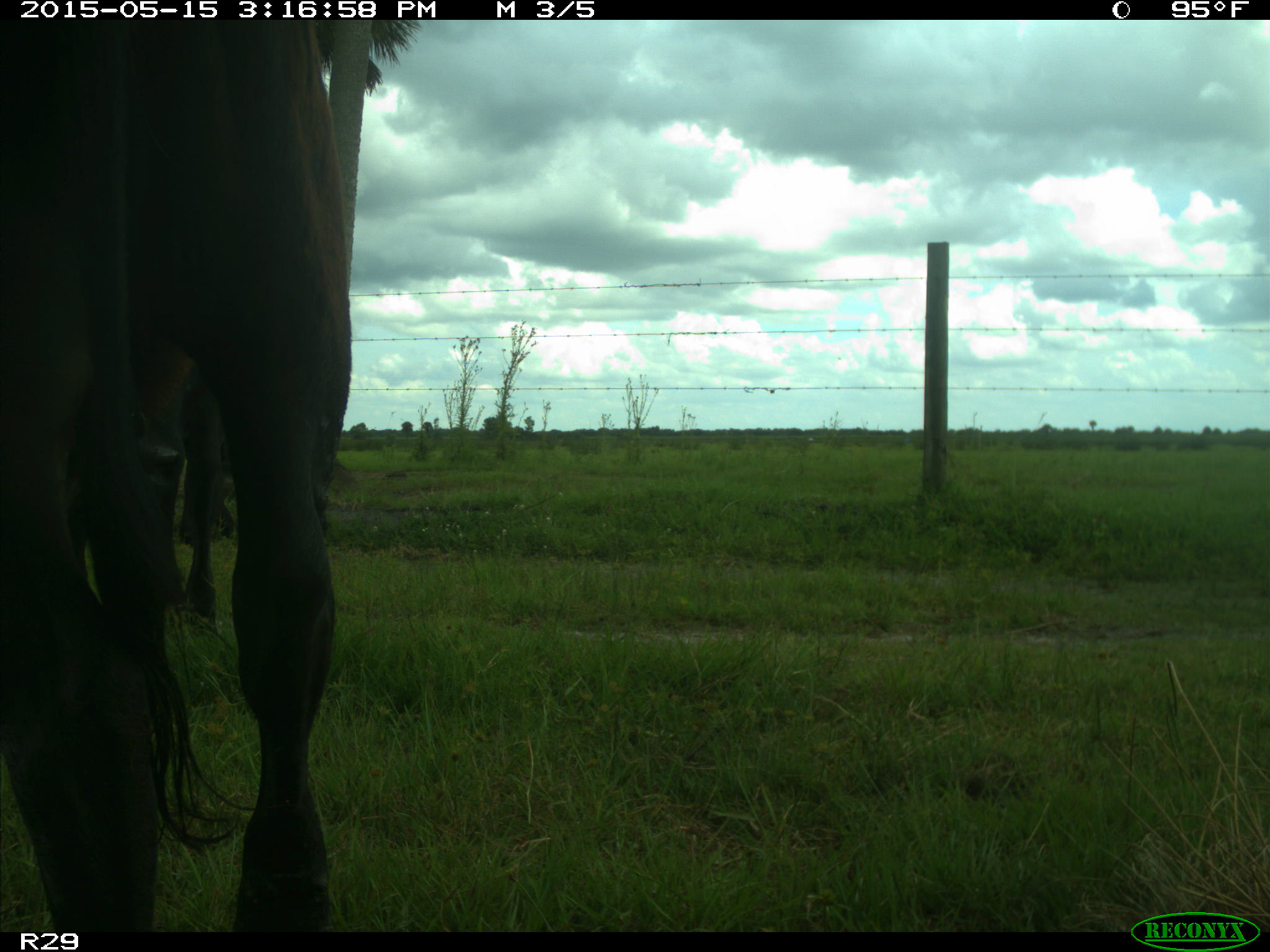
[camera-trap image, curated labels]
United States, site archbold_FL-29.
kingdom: Animalia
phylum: Chordata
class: Mammalia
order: Artiodactyla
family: Bovidae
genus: Bos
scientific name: Bos taurus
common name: domestic cow